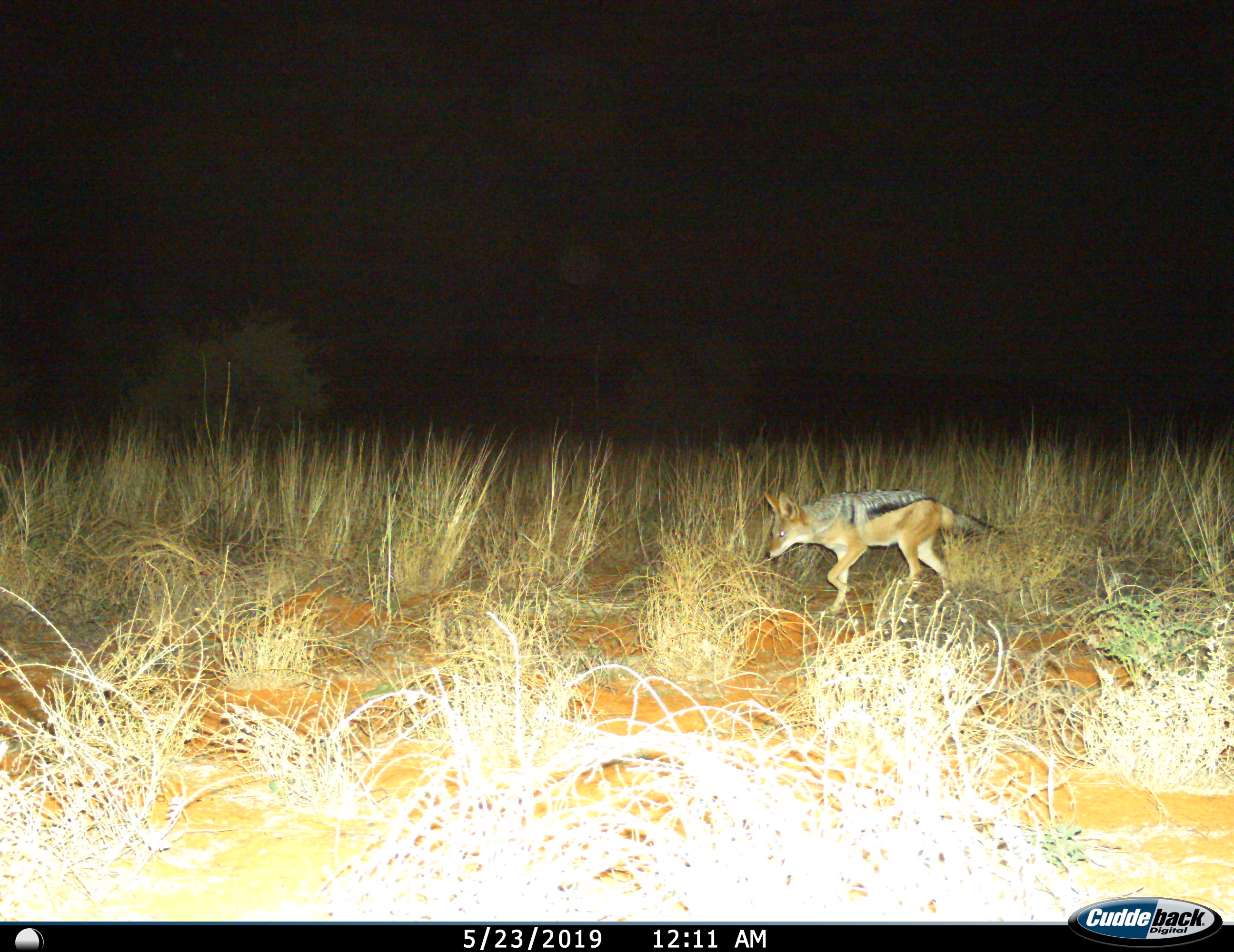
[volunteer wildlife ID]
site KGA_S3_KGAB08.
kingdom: Animalia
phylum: Chordata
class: Mammalia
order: Carnivora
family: Canidae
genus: Lupulella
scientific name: Lupulella mesomelas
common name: black-backed jackal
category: jackalblackbacked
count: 1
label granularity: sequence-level